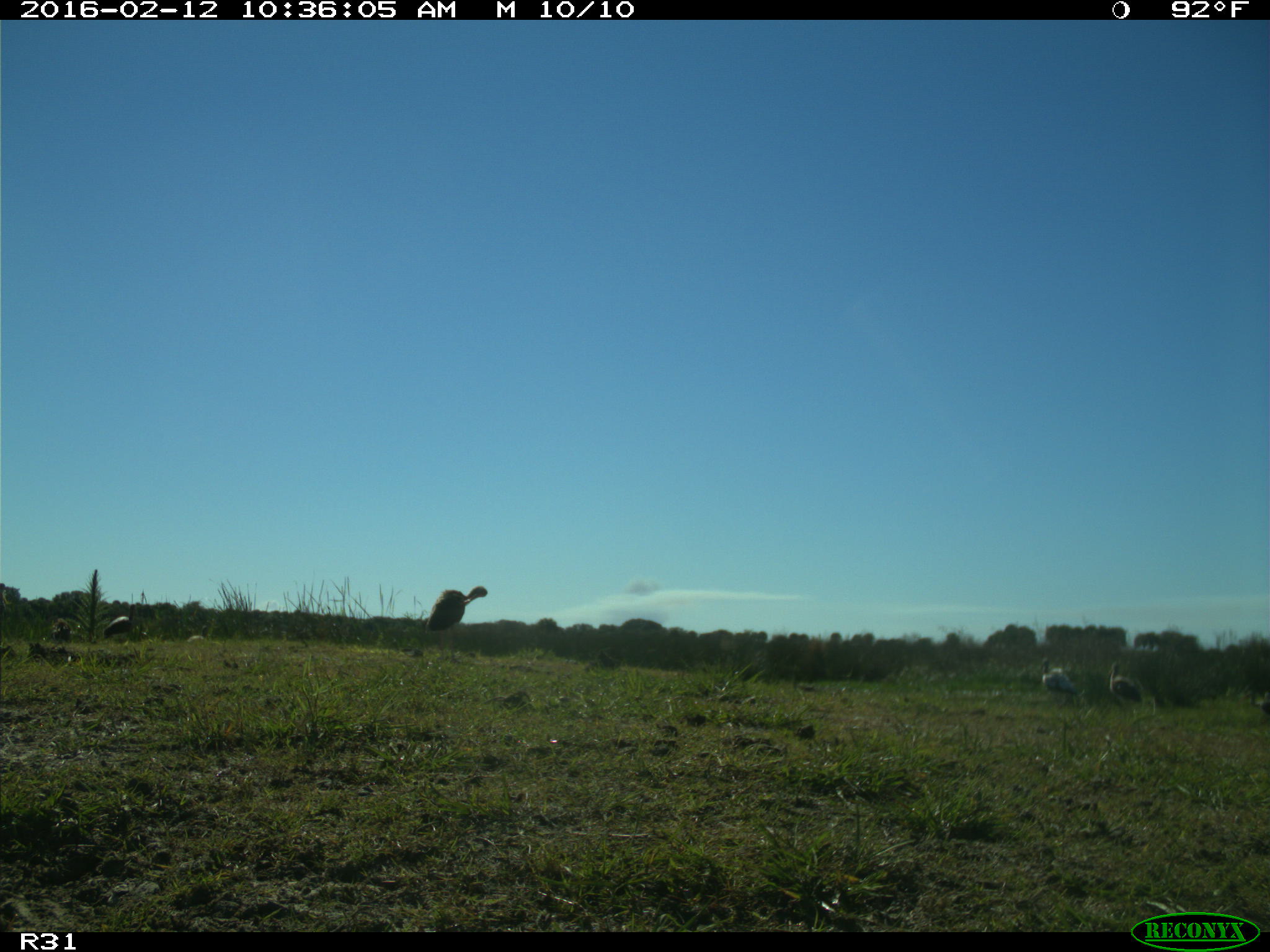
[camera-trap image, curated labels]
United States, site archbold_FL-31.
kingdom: Animalia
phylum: Chordata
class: Aves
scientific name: Aves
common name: birds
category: unidentified bird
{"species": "unidentified bird (birds) (Aves)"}